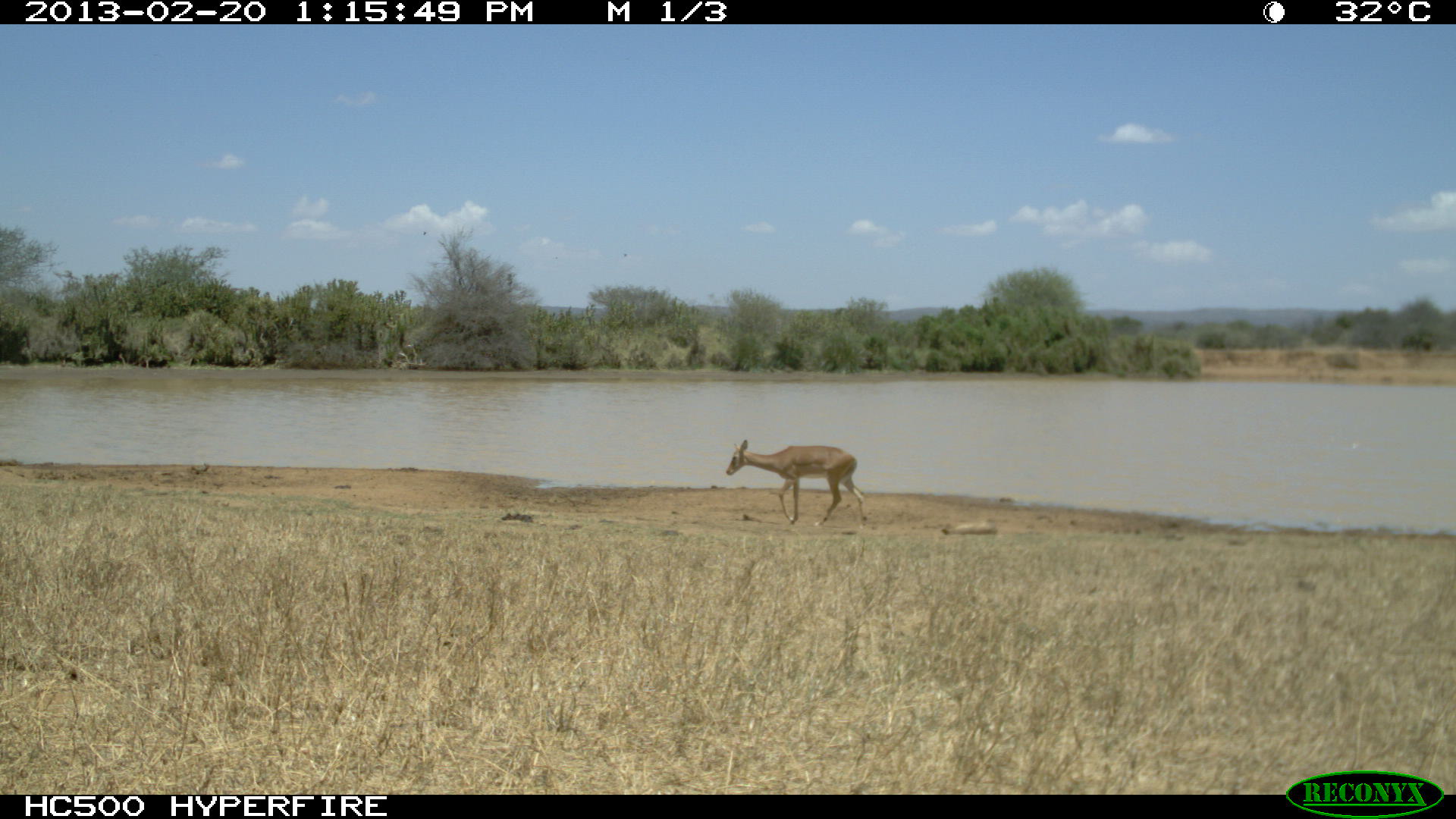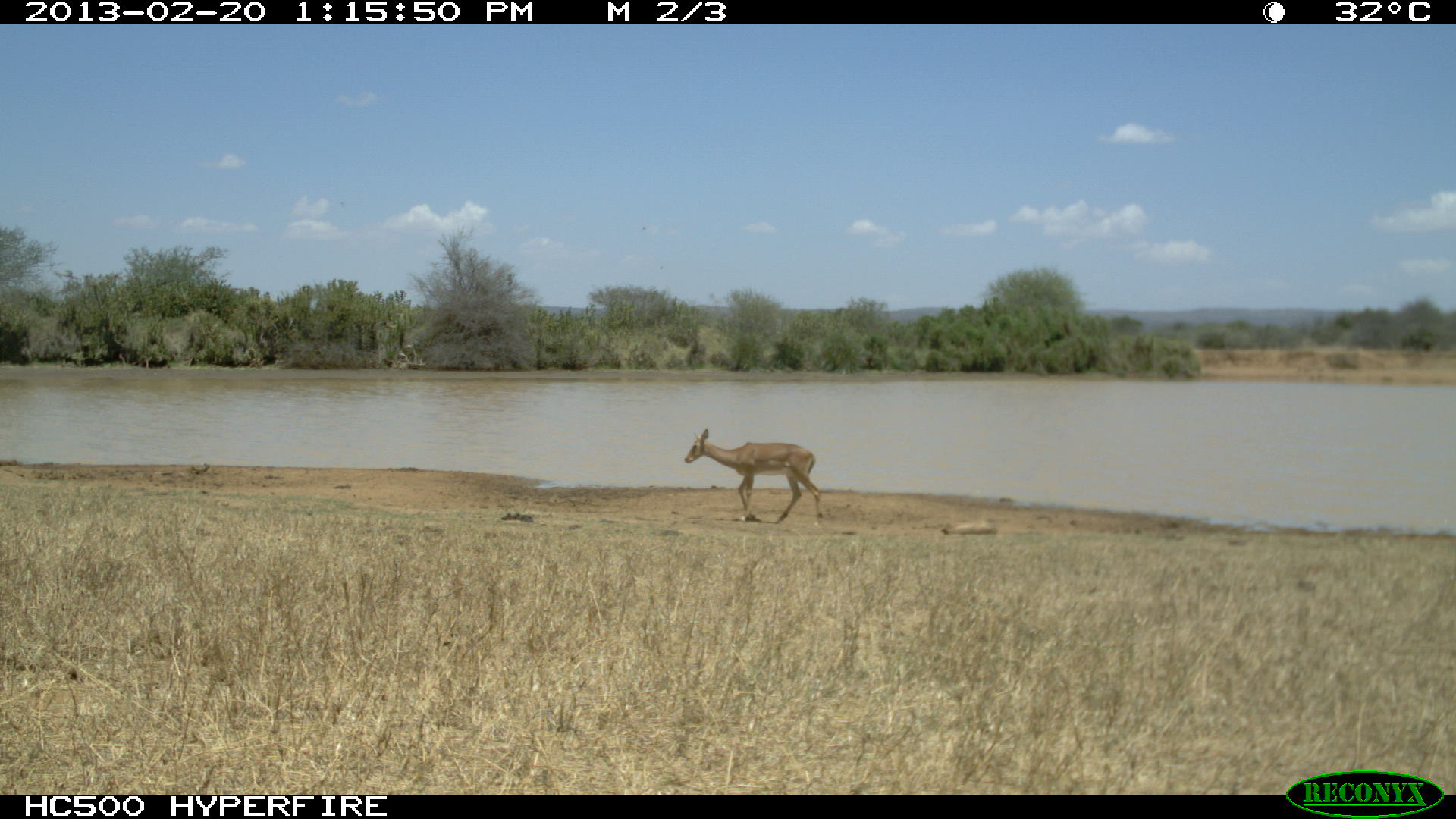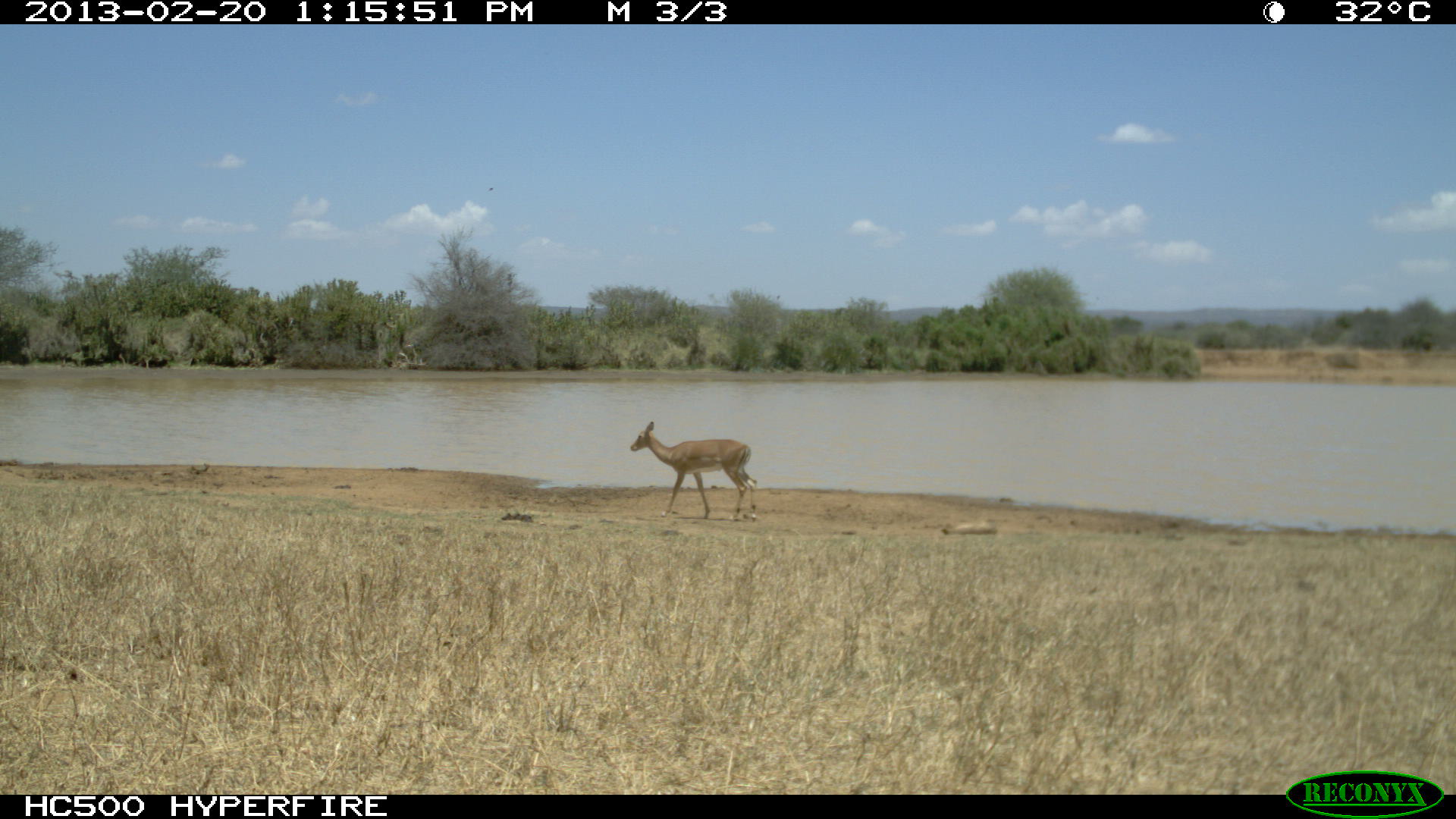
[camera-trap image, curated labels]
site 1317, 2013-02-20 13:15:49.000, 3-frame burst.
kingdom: Animalia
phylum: Chordata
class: Mammalia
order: Artiodactyla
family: Bovidae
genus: Aepyceros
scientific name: Aepyceros melampus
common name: impala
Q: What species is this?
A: Aepyceros melampus (impala).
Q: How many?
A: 1.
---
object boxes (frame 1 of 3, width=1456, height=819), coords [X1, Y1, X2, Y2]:
aepyceros melampus: [725, 439, 867, 526]